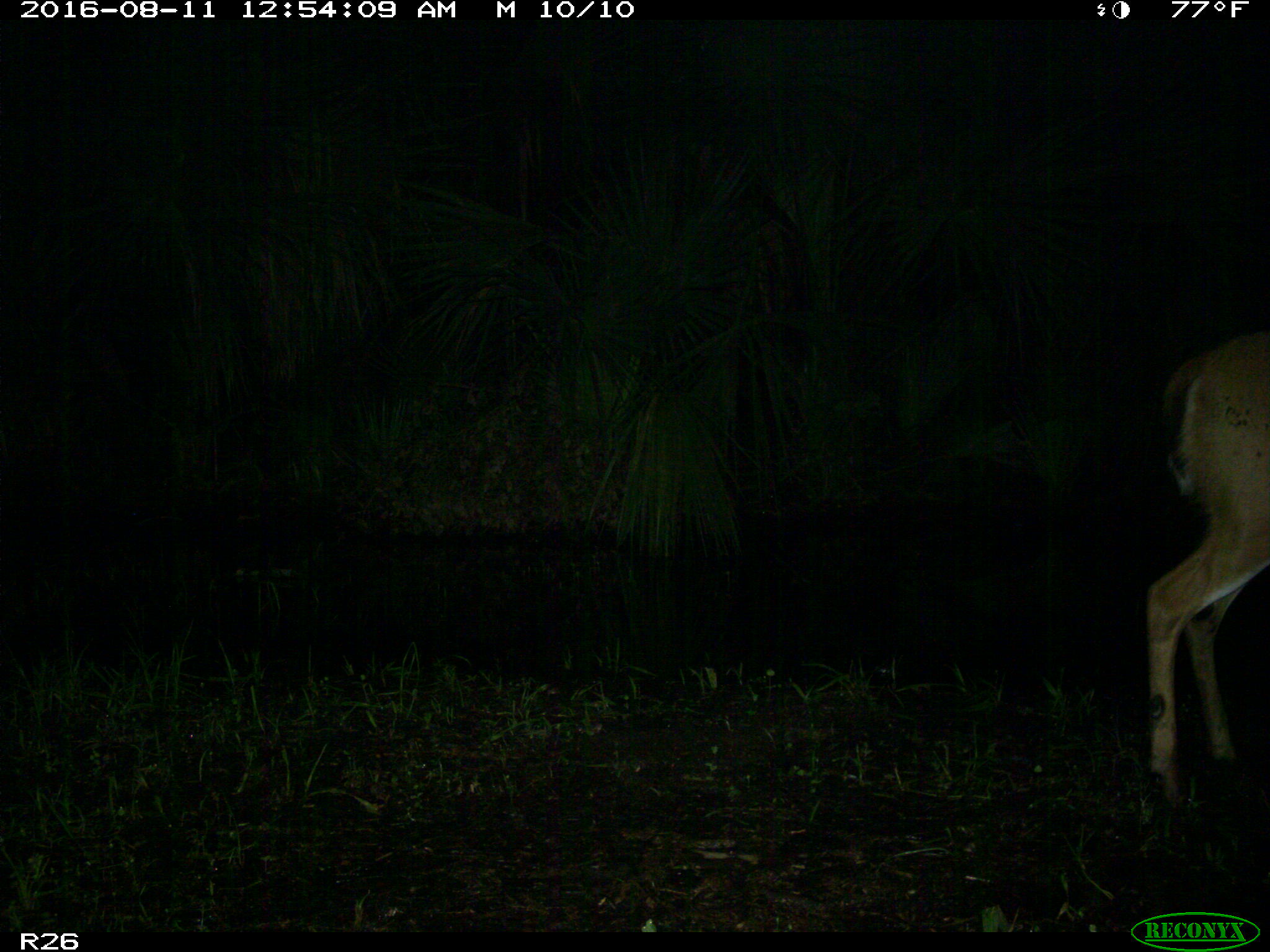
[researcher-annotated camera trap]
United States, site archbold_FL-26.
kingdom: Animalia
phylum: Chordata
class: Mammalia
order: Artiodactyla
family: Cervidae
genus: Odocoileus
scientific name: Odocoileus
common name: deer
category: unidentified deer